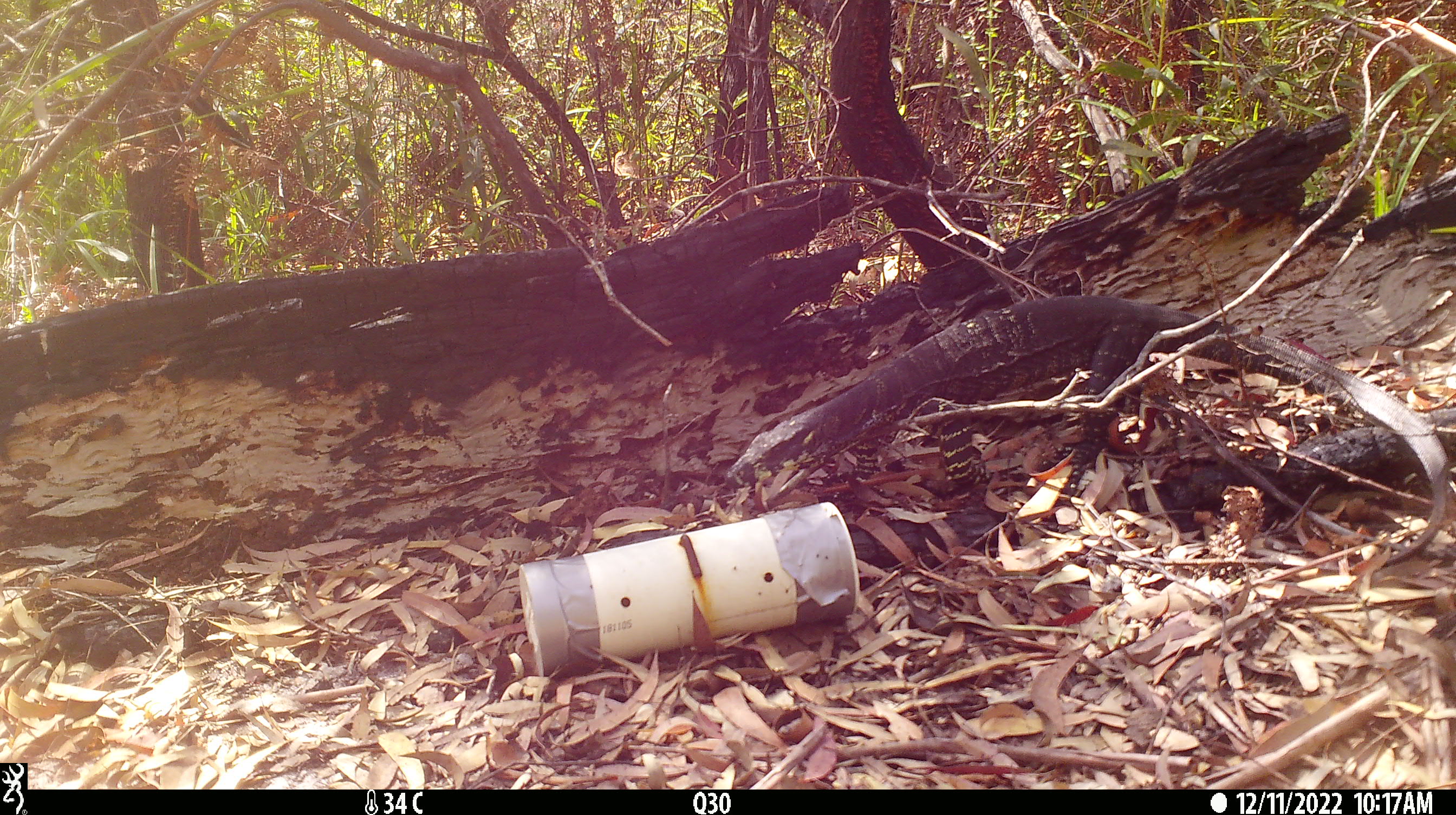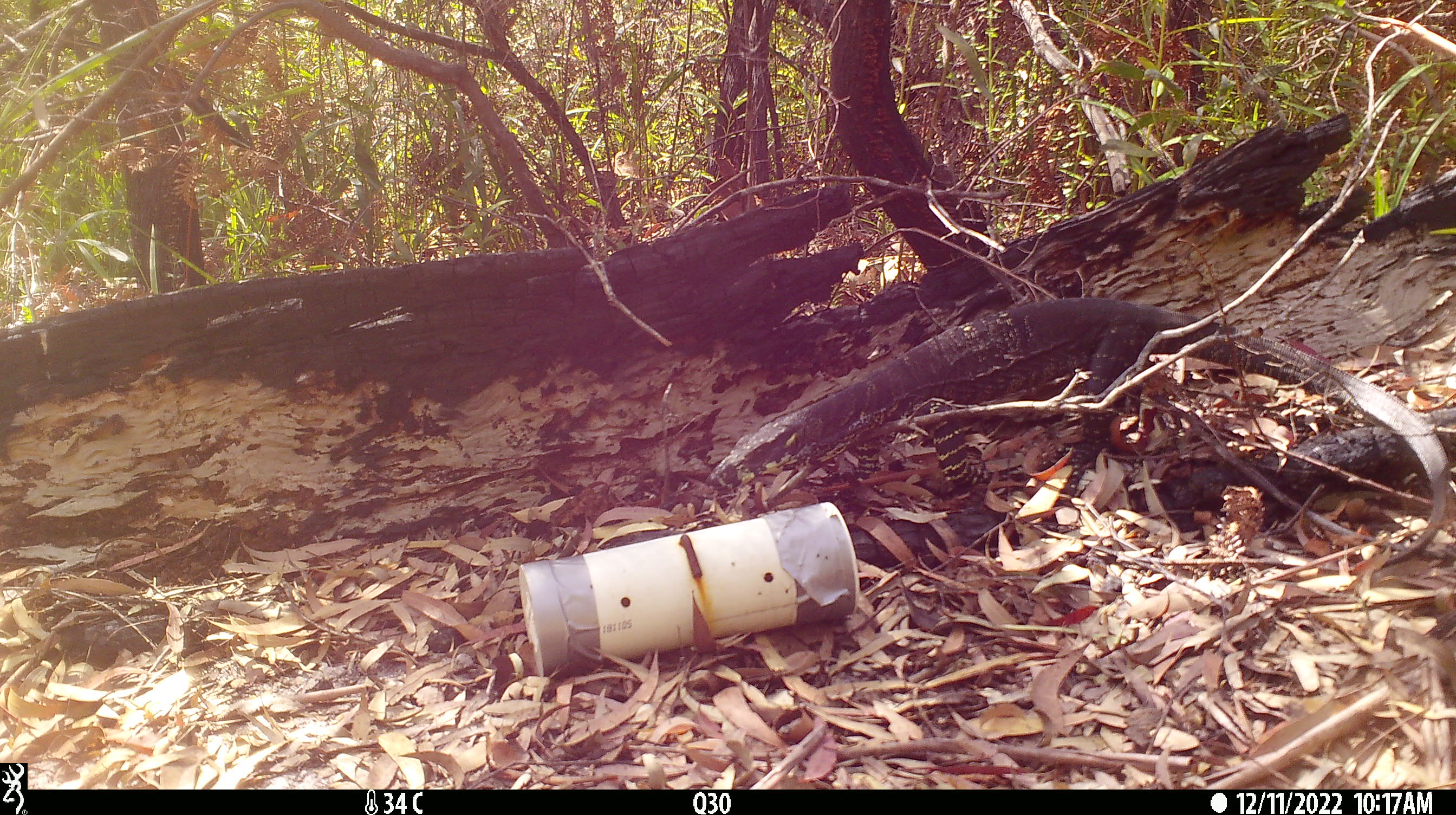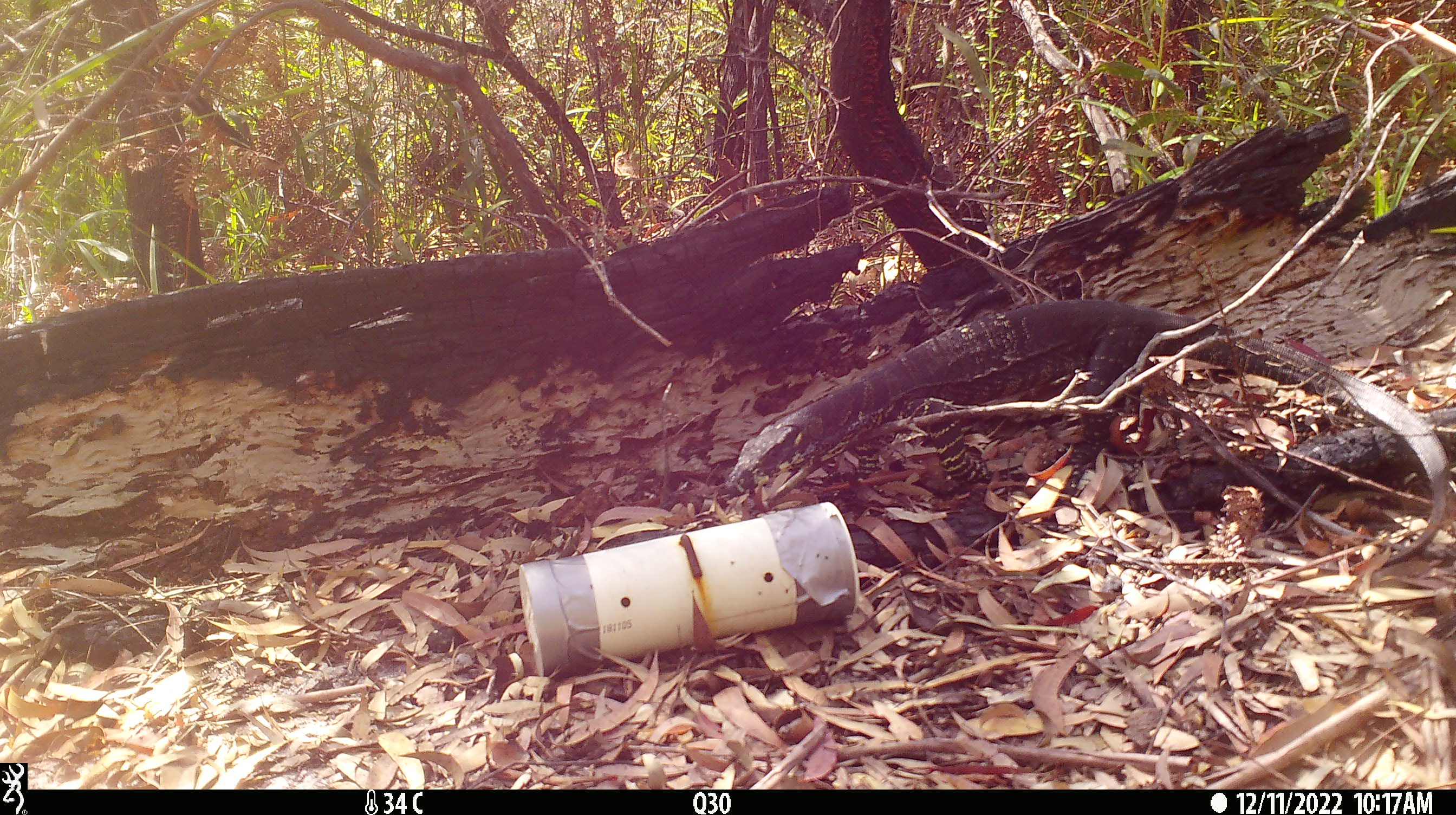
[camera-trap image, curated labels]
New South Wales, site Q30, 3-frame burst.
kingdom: Animalia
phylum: Chordata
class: Reptilia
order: Squamata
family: Varanidae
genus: Varanus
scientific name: Varanus varius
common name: lace monitor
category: goanna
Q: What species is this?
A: Goanna (lace monitor) (Varanus varius).